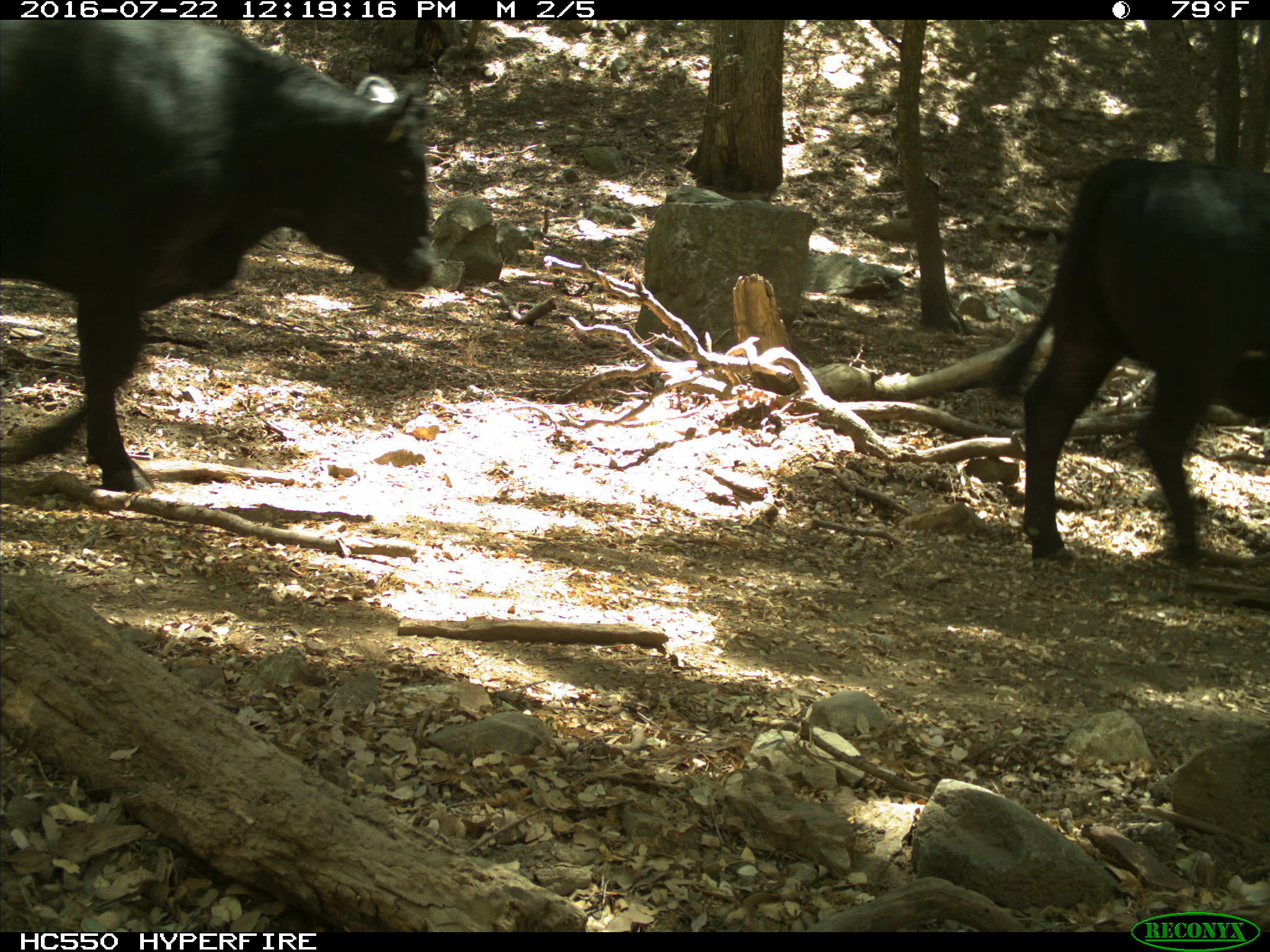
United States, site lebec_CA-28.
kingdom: Animalia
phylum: Chordata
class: Mammalia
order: Artiodactyla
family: Bovidae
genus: Bos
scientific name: Bos taurus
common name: domestic cow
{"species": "Bos taurus (domestic cow)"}